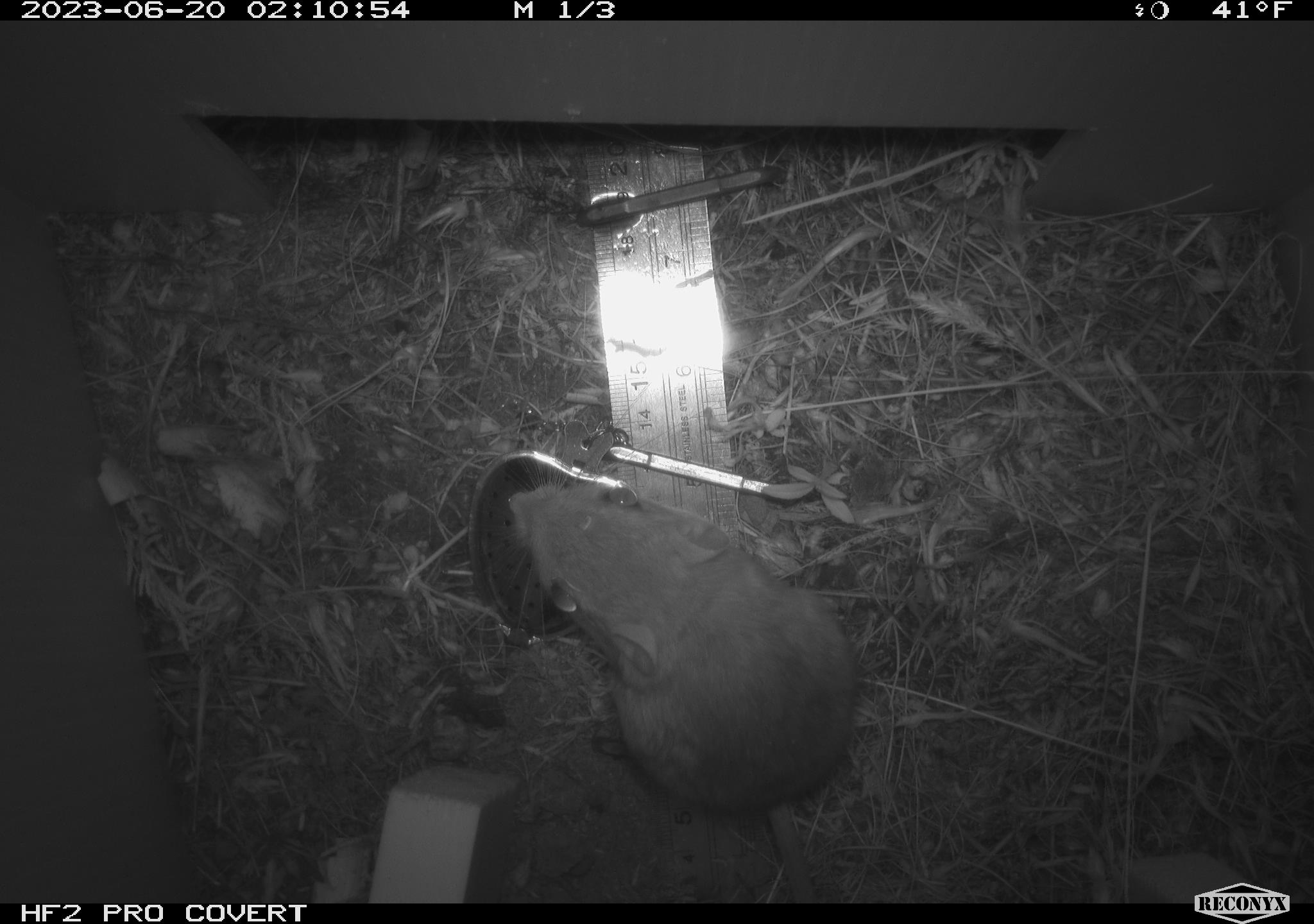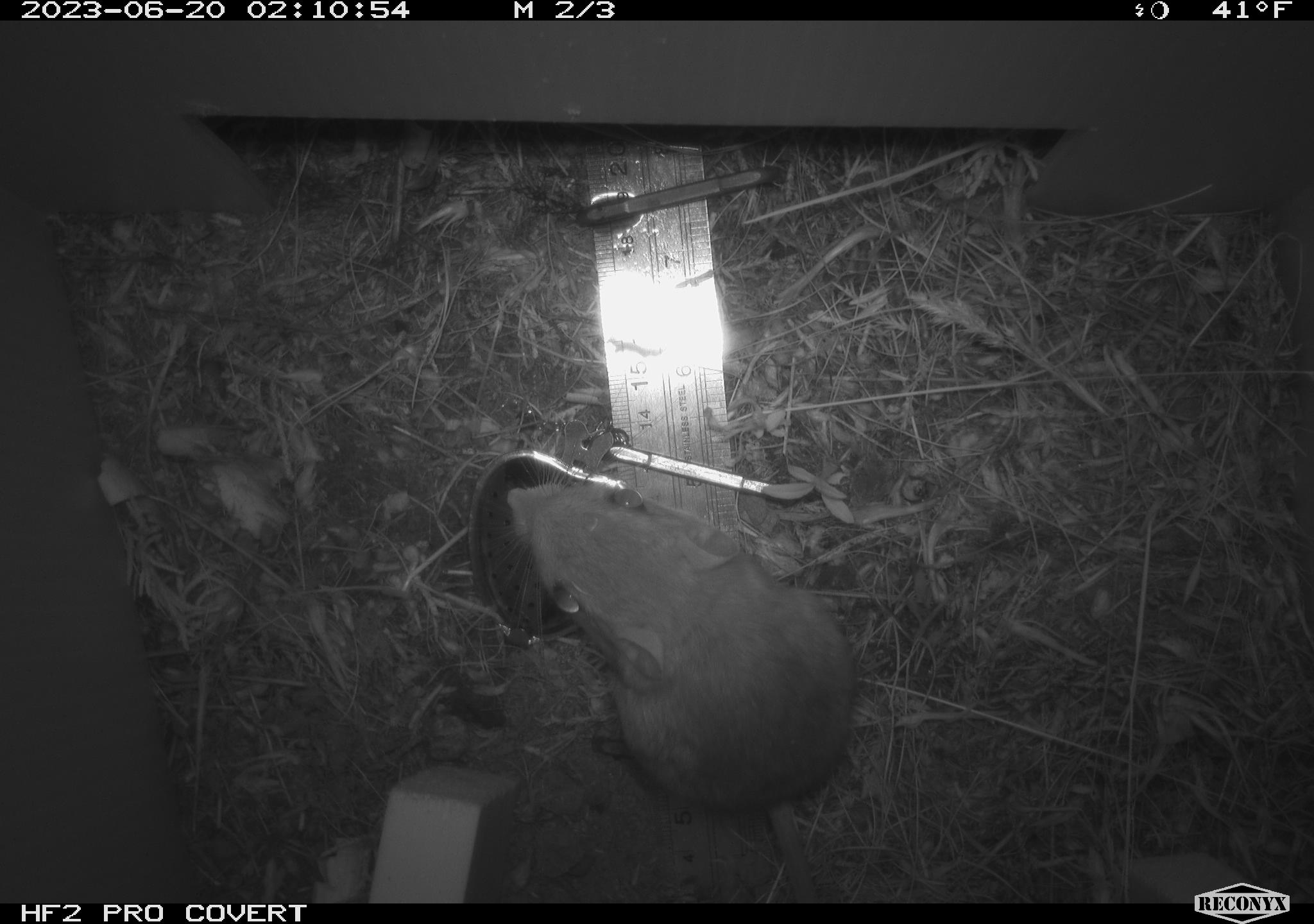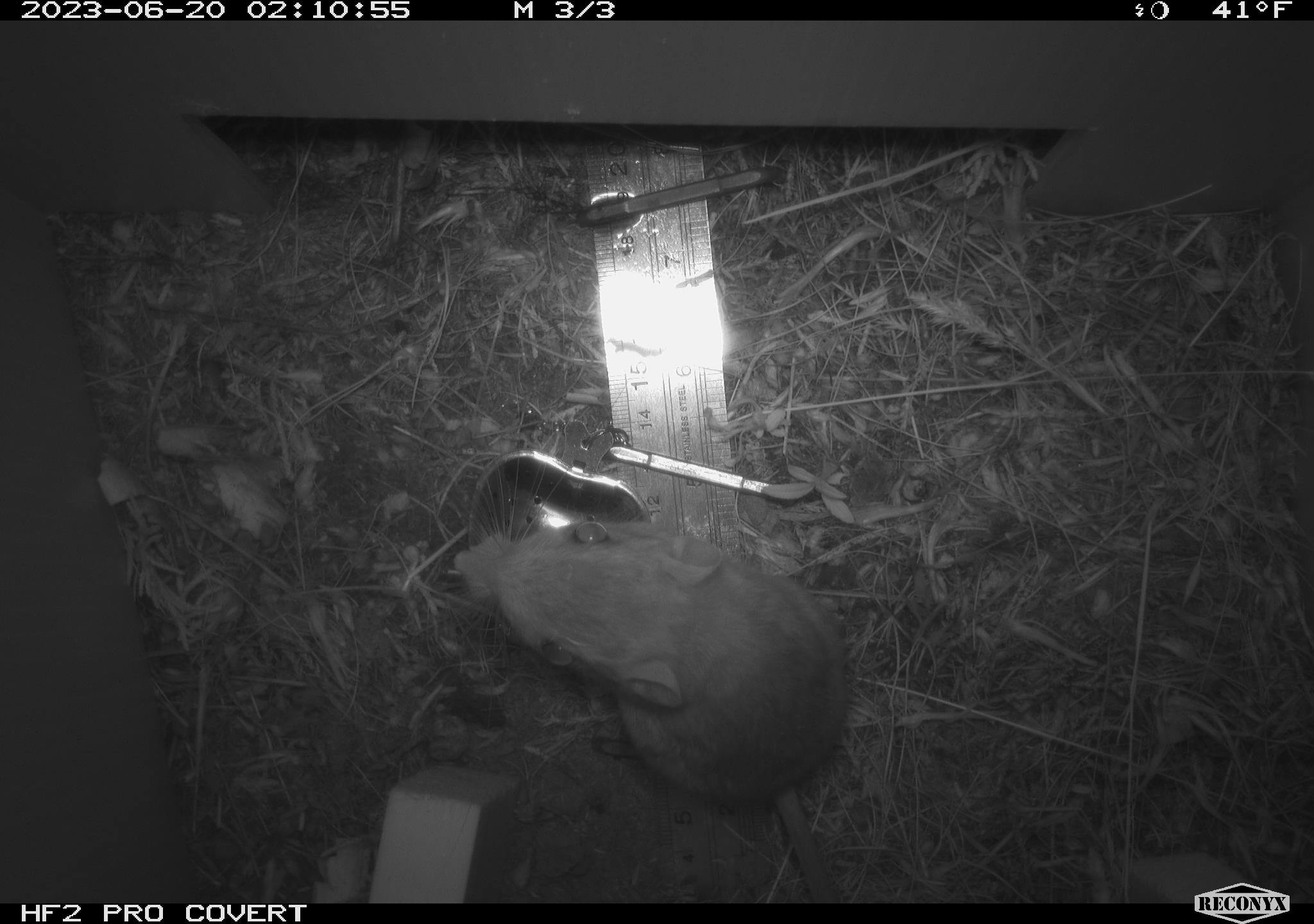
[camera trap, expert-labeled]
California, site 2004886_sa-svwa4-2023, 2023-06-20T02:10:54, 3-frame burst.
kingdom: Animalia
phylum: Chordata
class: Mammalia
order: Rodentia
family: Heteromyidae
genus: Dipodomys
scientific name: Dipodomys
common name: kangaroo rats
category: dipodomys species